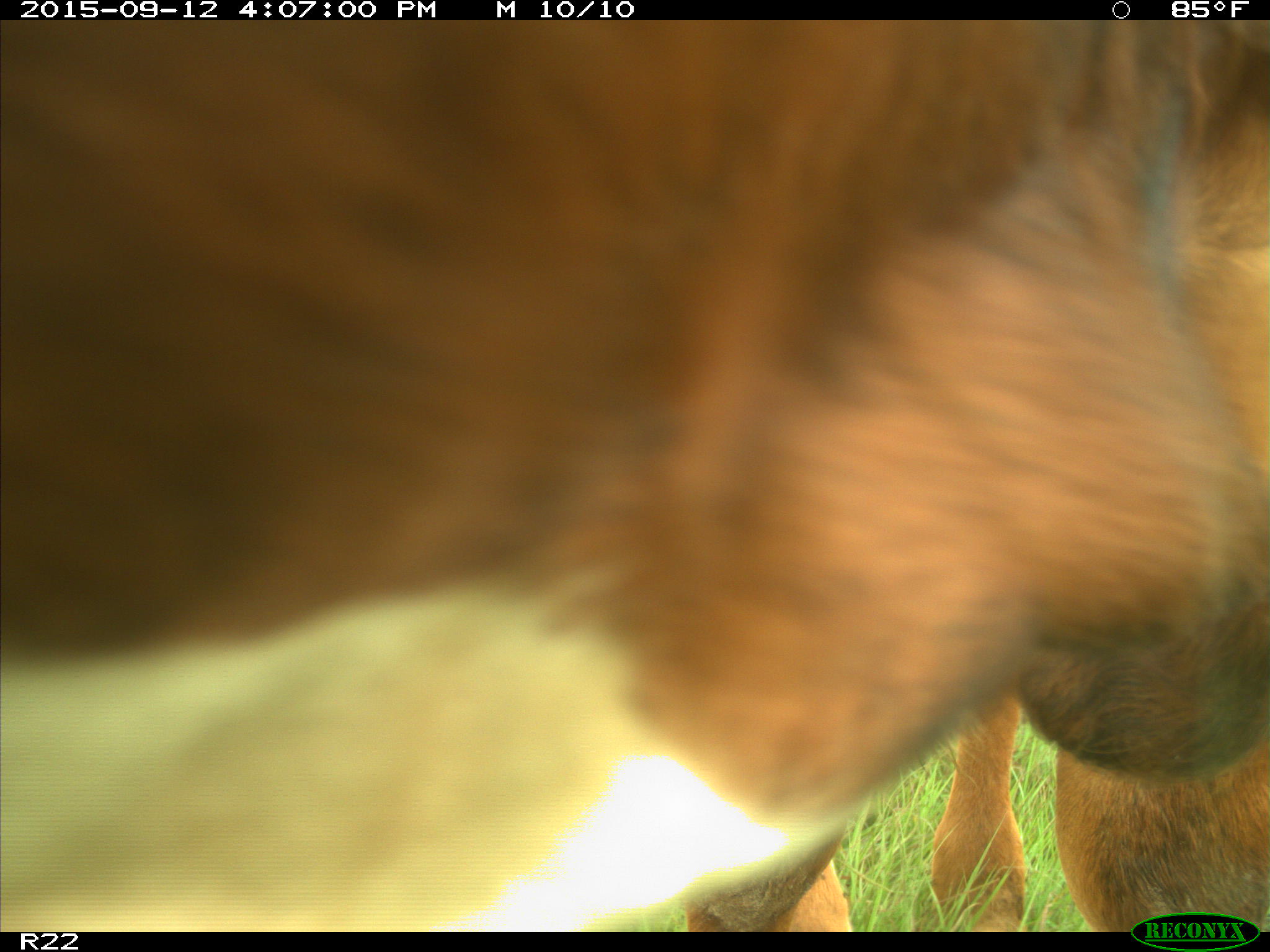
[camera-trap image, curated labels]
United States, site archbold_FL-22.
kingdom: Animalia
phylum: Chordata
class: Mammalia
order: Artiodactyla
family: Bovidae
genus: Bos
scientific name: Bos taurus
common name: domestic cow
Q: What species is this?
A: Bos taurus (domestic cow).